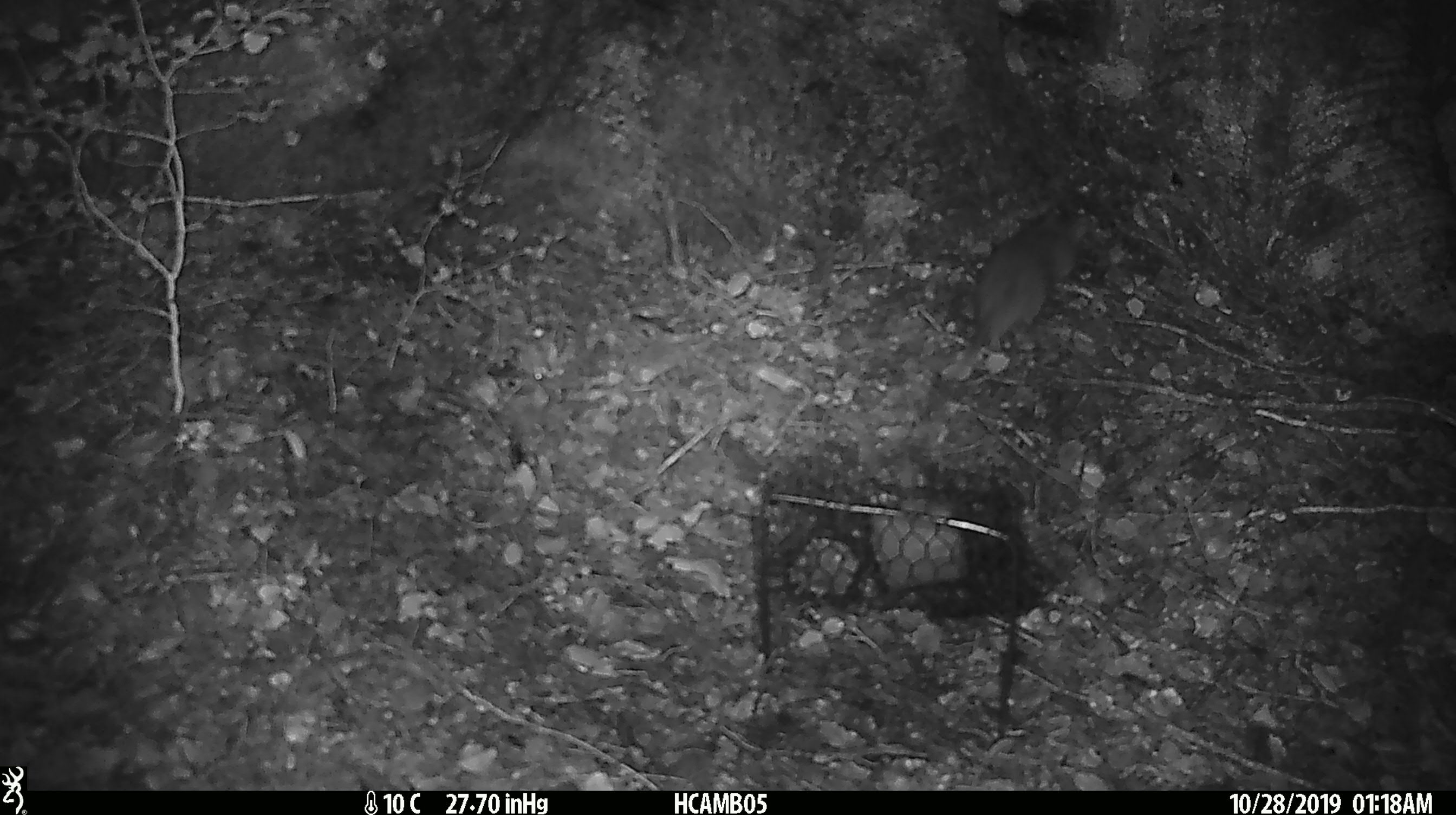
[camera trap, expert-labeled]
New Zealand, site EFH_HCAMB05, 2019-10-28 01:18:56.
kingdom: Animalia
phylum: Chordata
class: Mammalia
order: Rodentia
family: Muridae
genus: Rattus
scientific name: Rattus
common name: rat